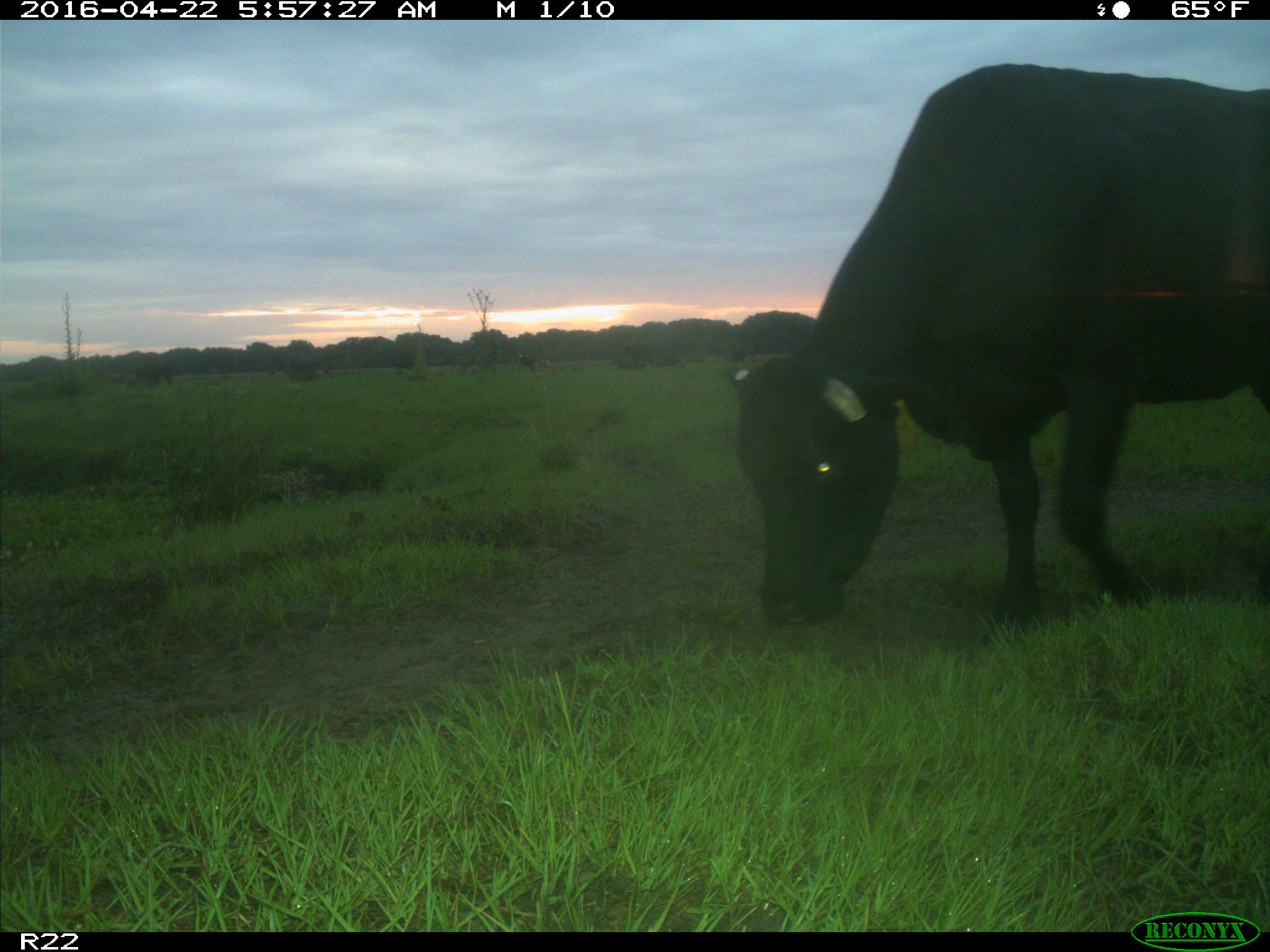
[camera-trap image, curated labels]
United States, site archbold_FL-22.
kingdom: Animalia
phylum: Chordata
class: Mammalia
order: Artiodactyla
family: Bovidae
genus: Bos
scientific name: Bos taurus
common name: domestic cow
Bos taurus (domestic cow).